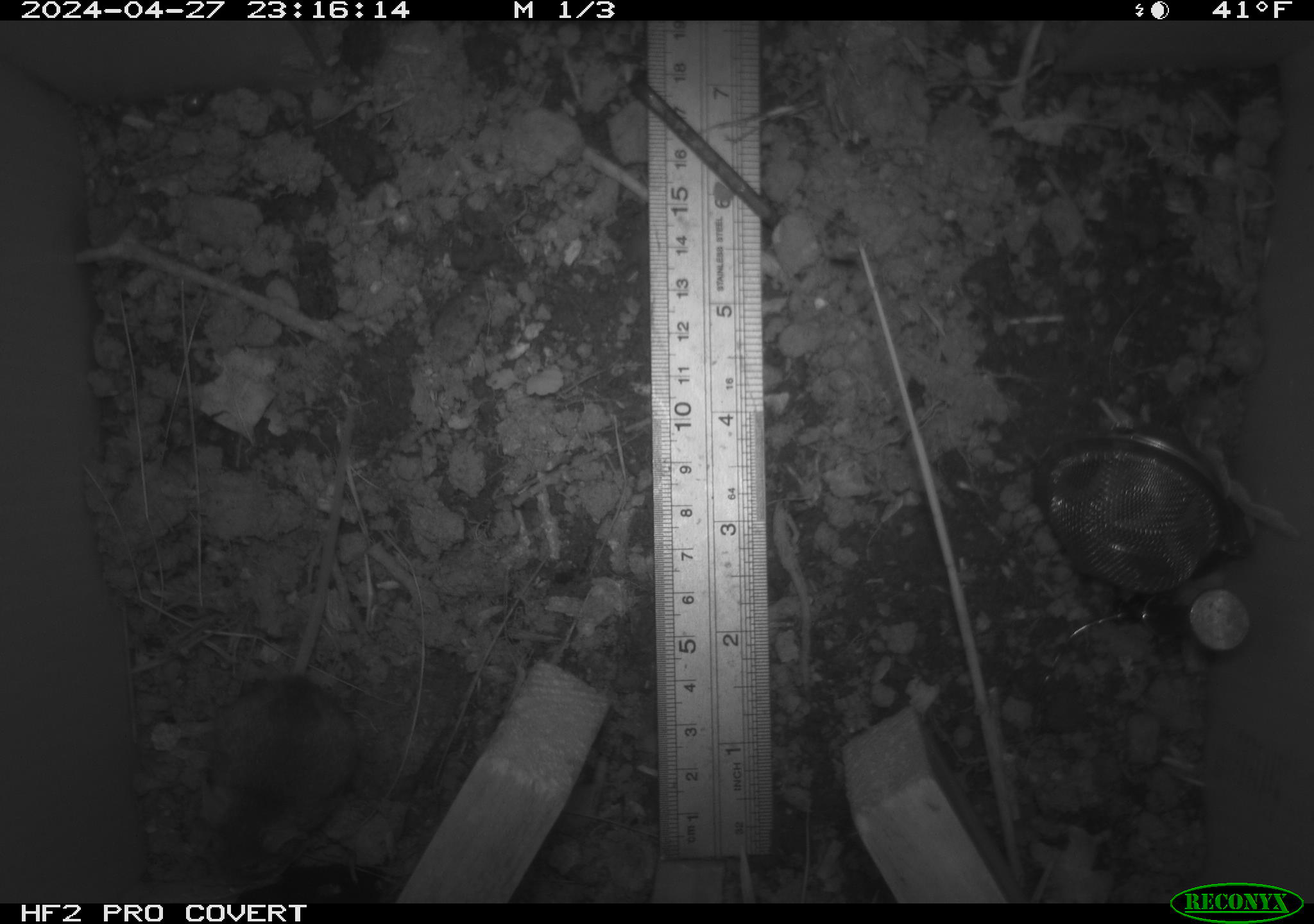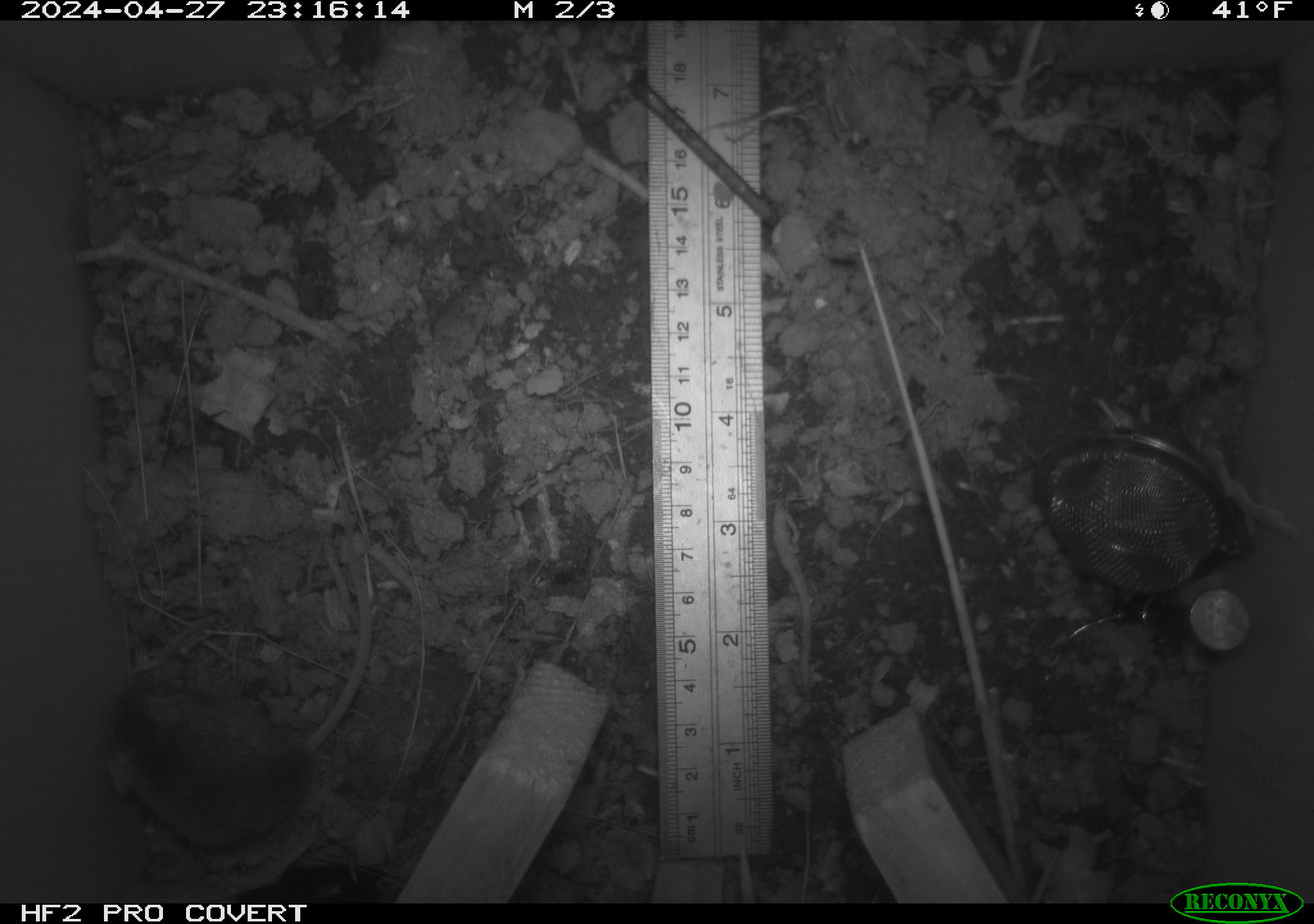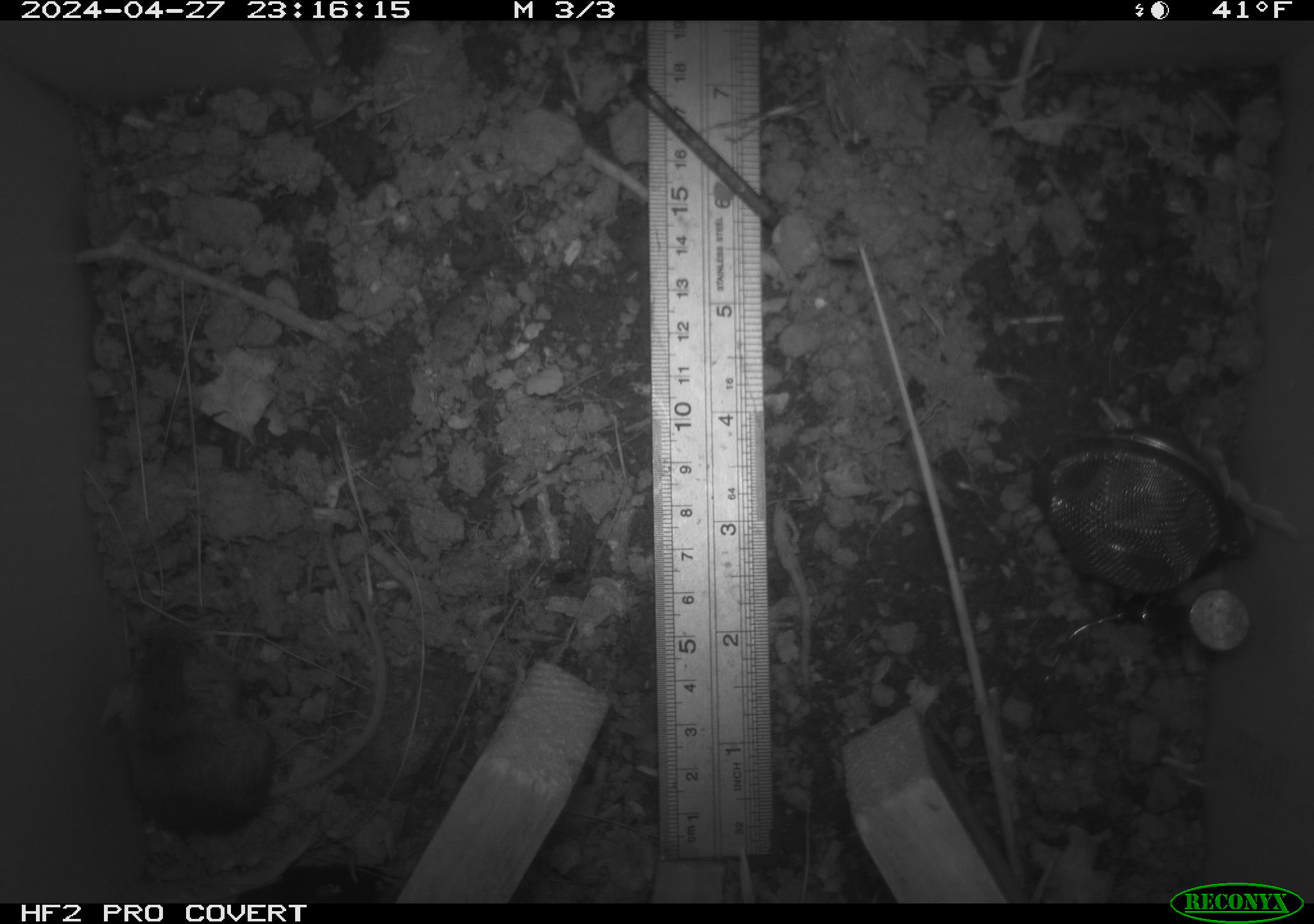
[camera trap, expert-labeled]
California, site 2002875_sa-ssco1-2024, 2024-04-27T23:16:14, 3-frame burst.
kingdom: Animalia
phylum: Chordata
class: Mammalia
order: Rodentia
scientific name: Rodentia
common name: mouse species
Mouse species (Rodentia).